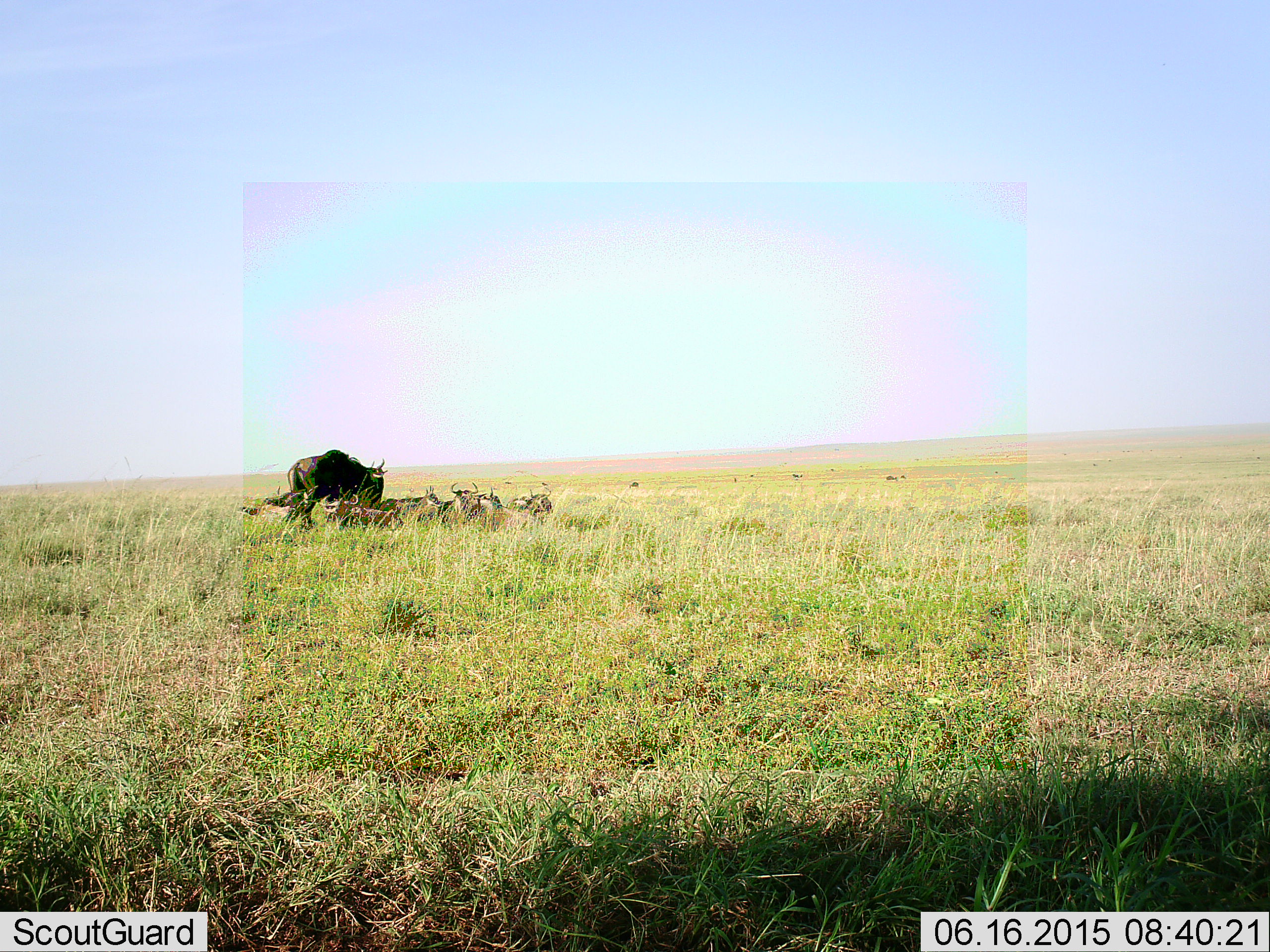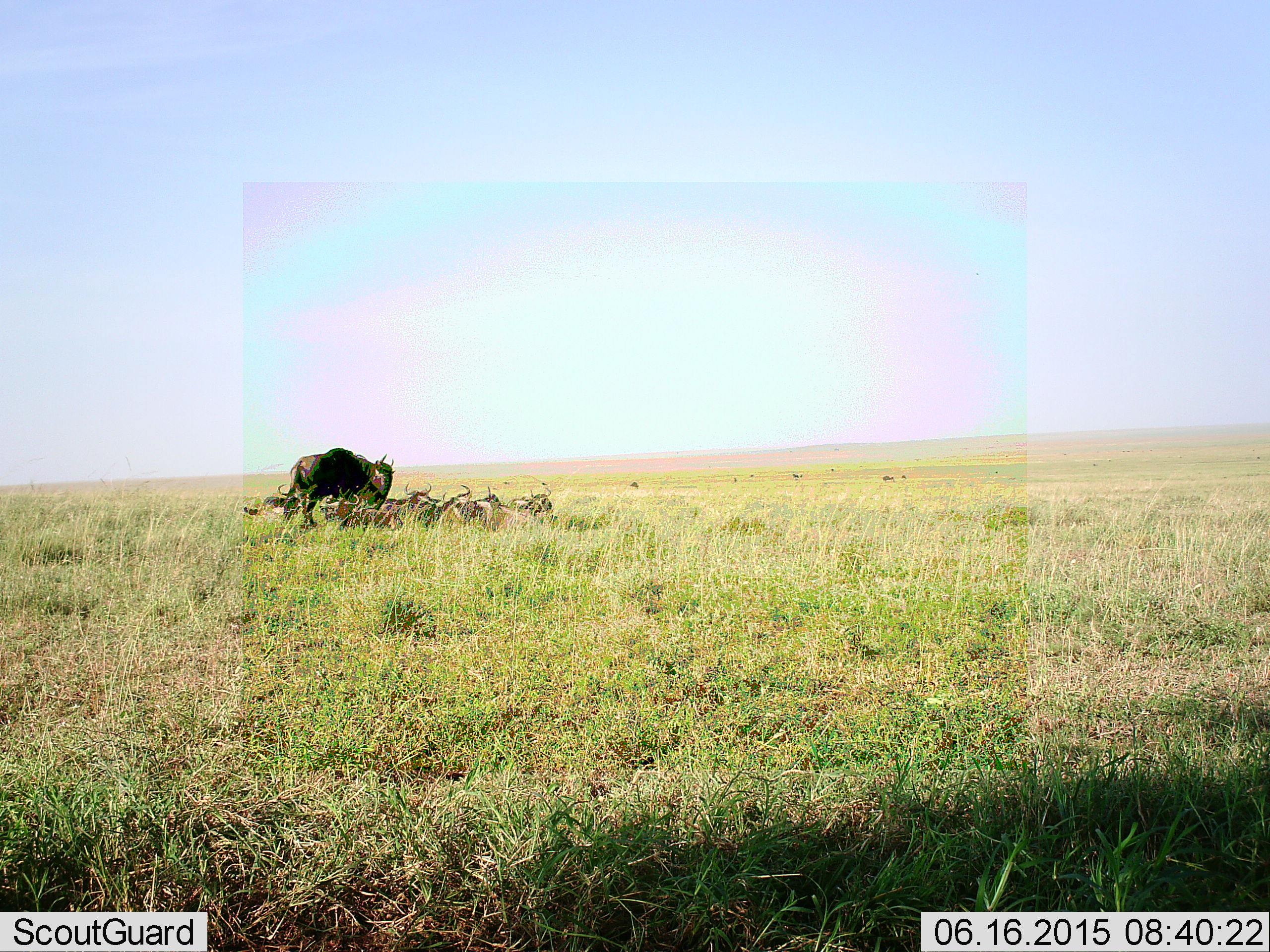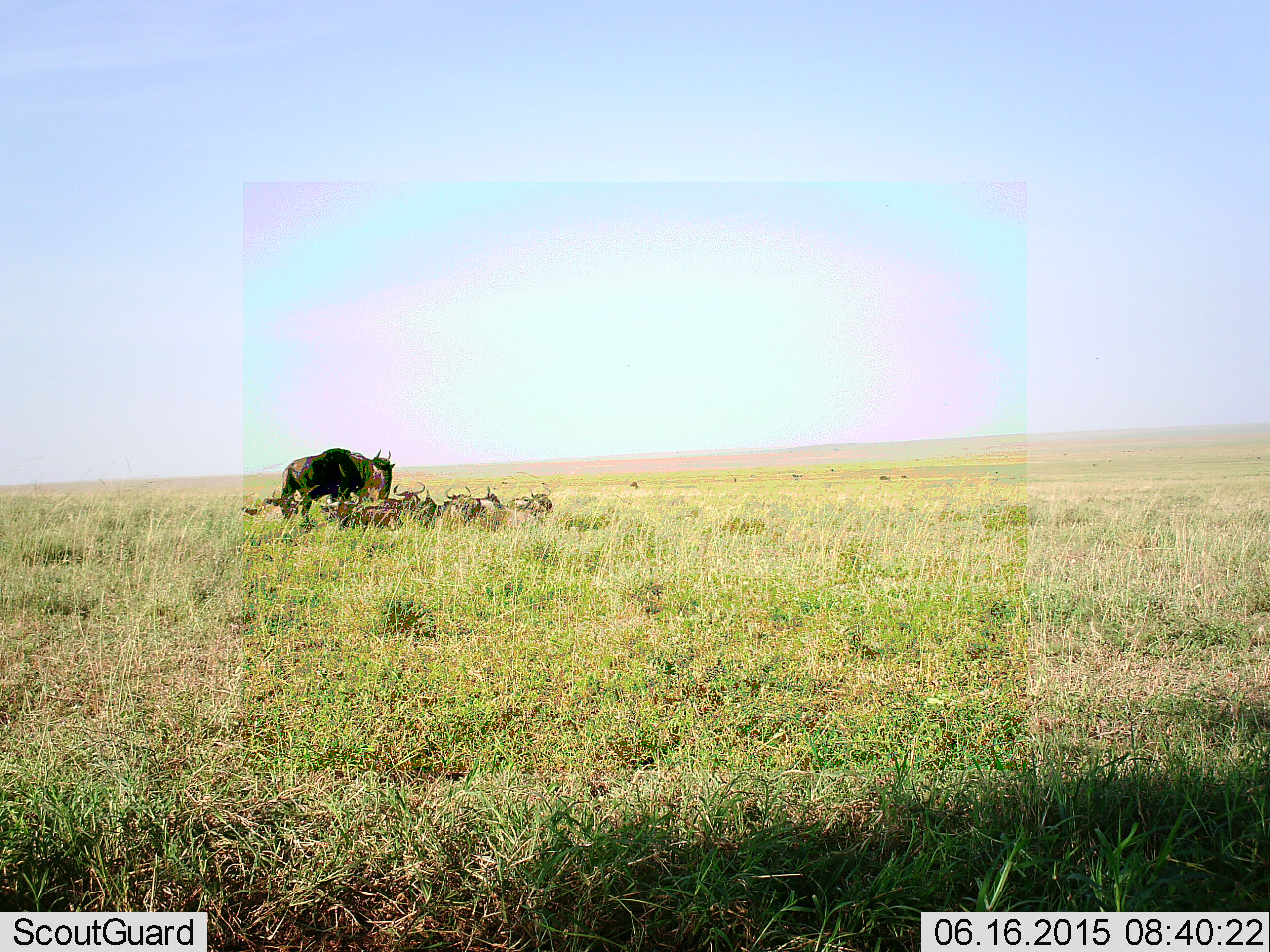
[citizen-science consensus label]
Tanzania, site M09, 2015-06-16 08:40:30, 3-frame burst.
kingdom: Animalia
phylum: Chordata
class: Mammalia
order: Artiodactyla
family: Bovidae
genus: Connochaetes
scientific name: Connochaetes taurinus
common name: blue wildebeest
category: wildebeest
Wildebeest (blue wildebeest) (Connochaetes taurinus), count 8. Behavior (volunteer vote fractions): standing 90%, resting 90%, moving 0%, interacting 0%. Young present (vote fraction): 0%. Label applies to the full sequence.